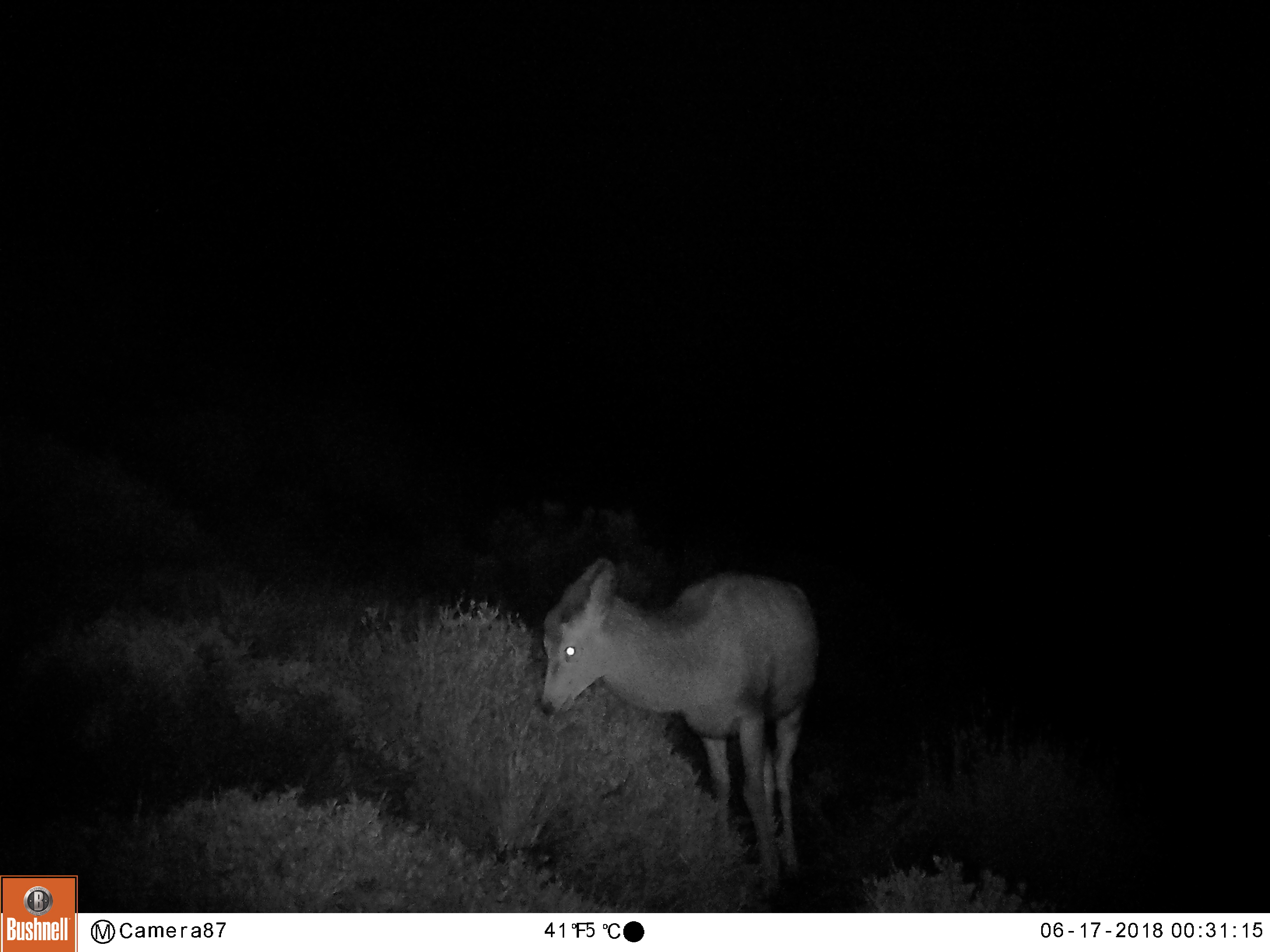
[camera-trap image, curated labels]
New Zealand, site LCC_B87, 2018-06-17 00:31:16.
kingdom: Animalia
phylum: Chordata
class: Mammalia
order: Artiodactyla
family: Cervidae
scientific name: Cervidae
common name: deer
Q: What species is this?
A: Deer (Cervidae).